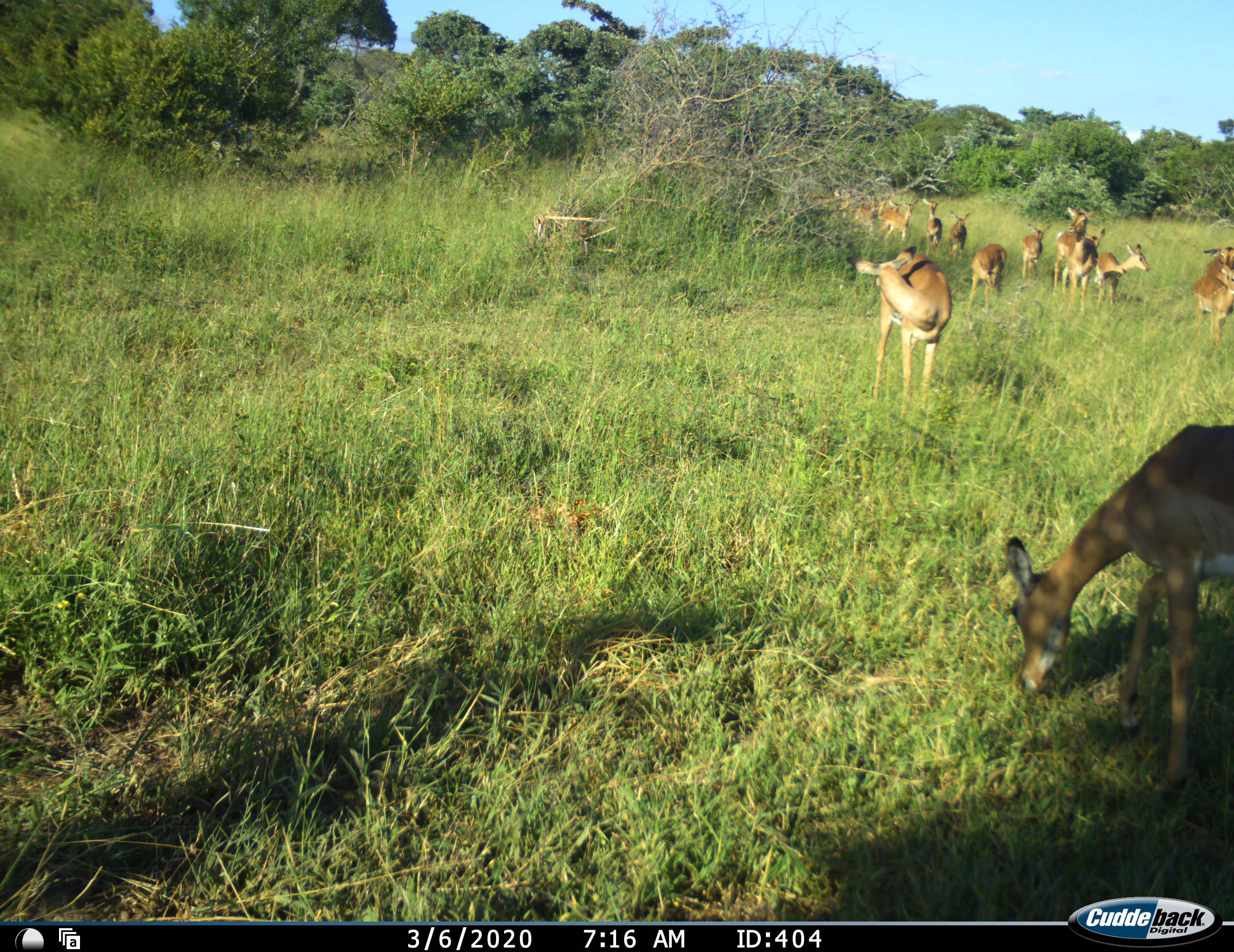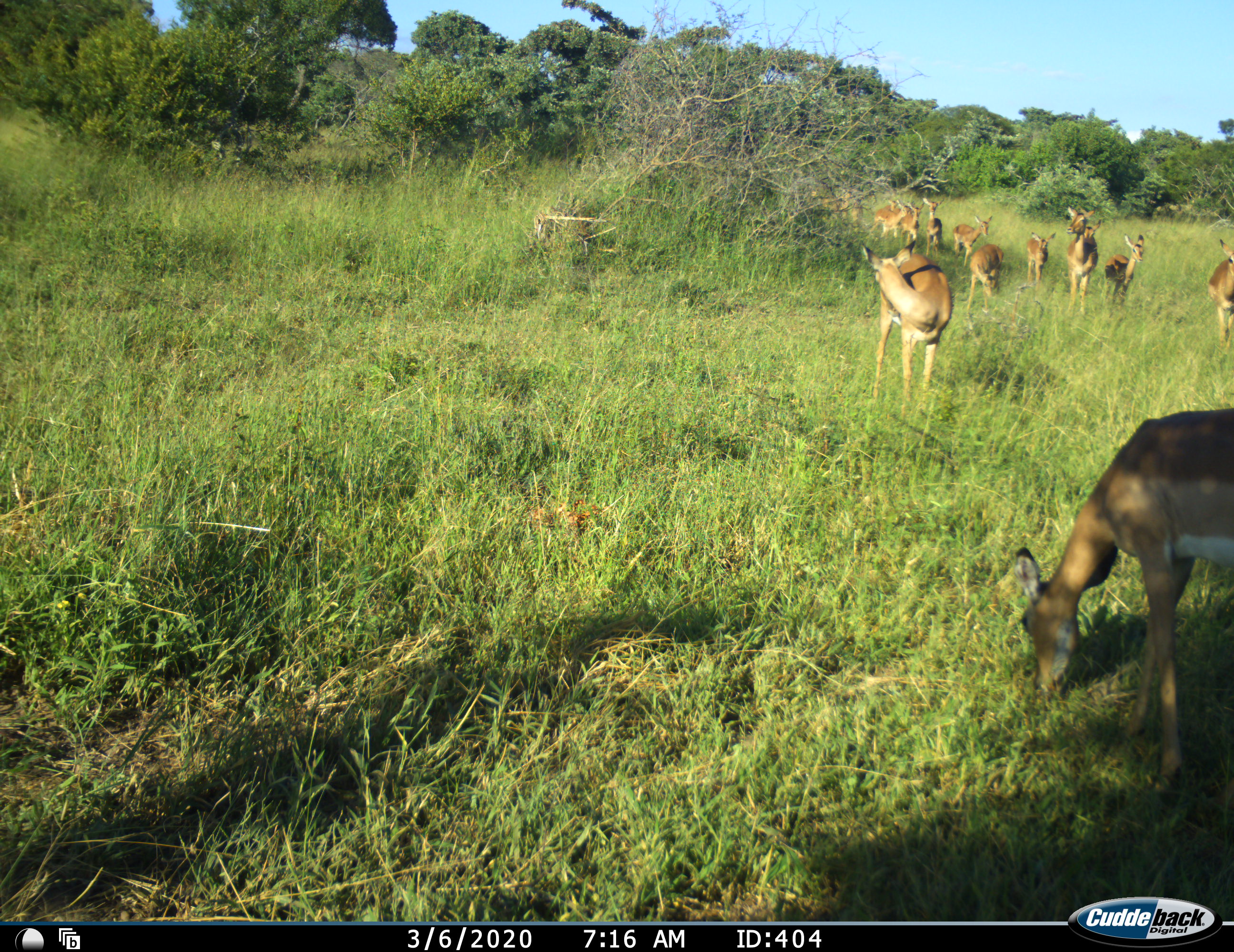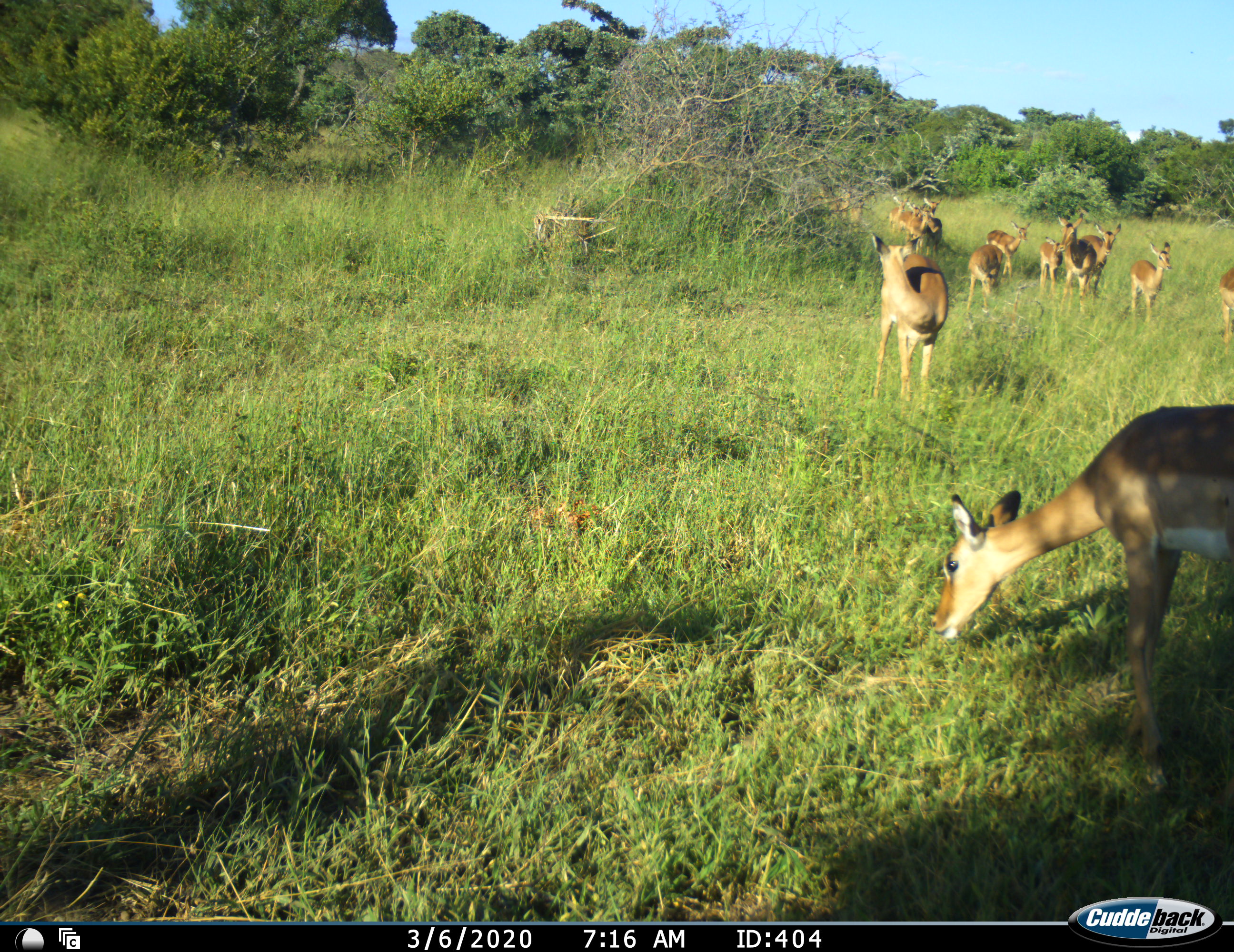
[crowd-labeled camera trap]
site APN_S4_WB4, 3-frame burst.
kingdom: Animalia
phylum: Chordata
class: Mammalia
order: Artiodactyla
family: Bovidae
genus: Aepyceros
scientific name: Aepyceros melampus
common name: impala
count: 11-50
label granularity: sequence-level